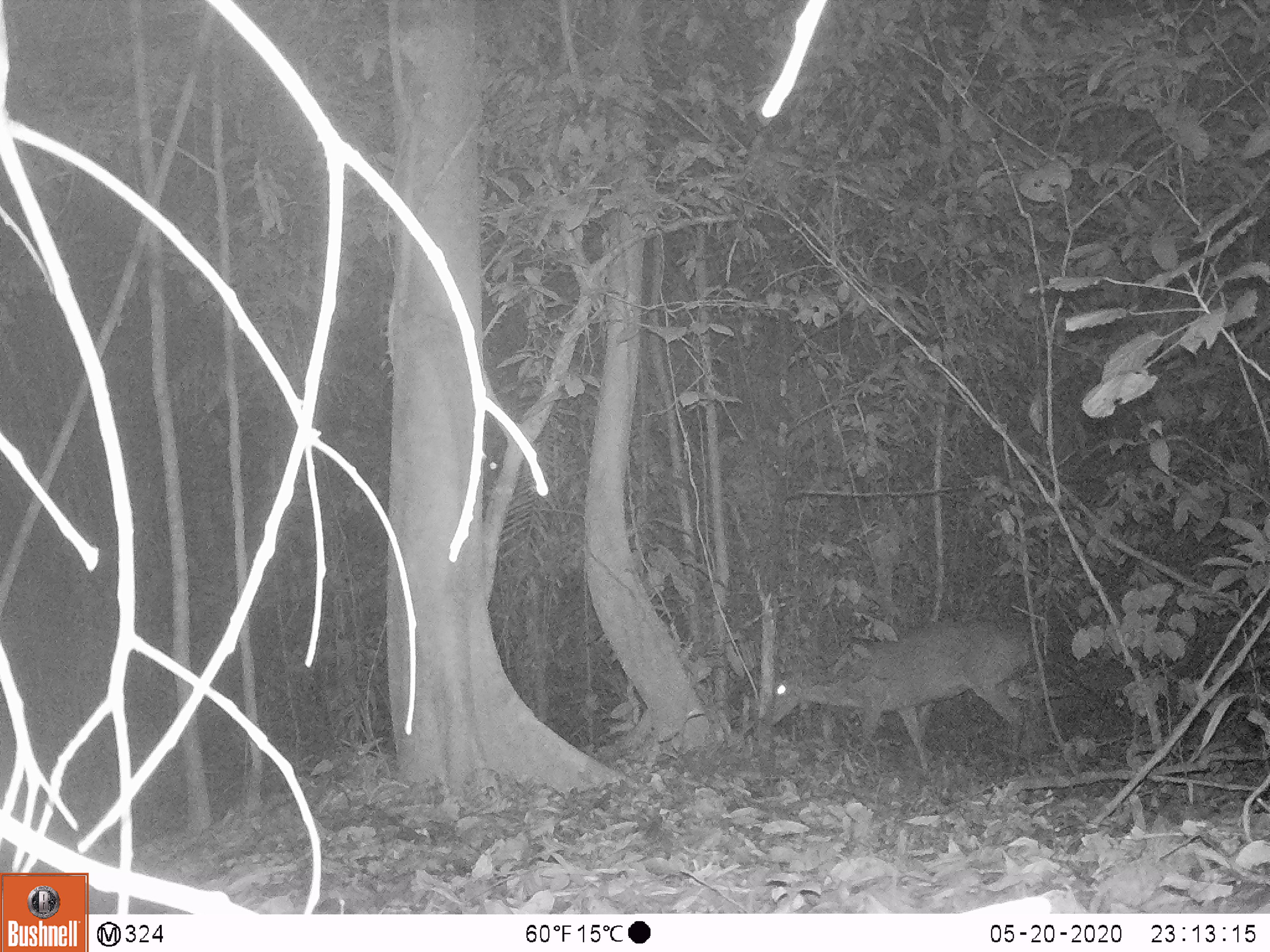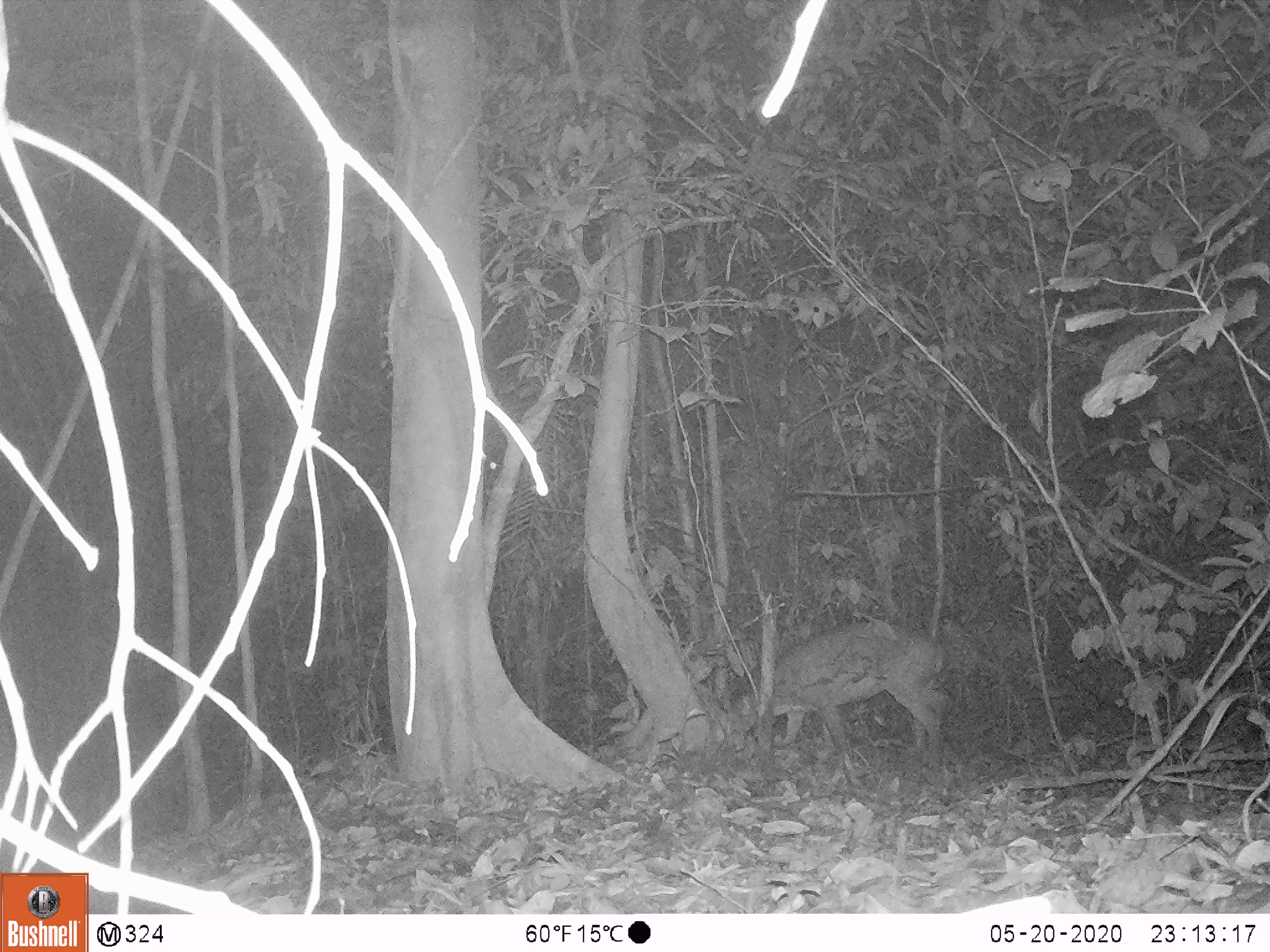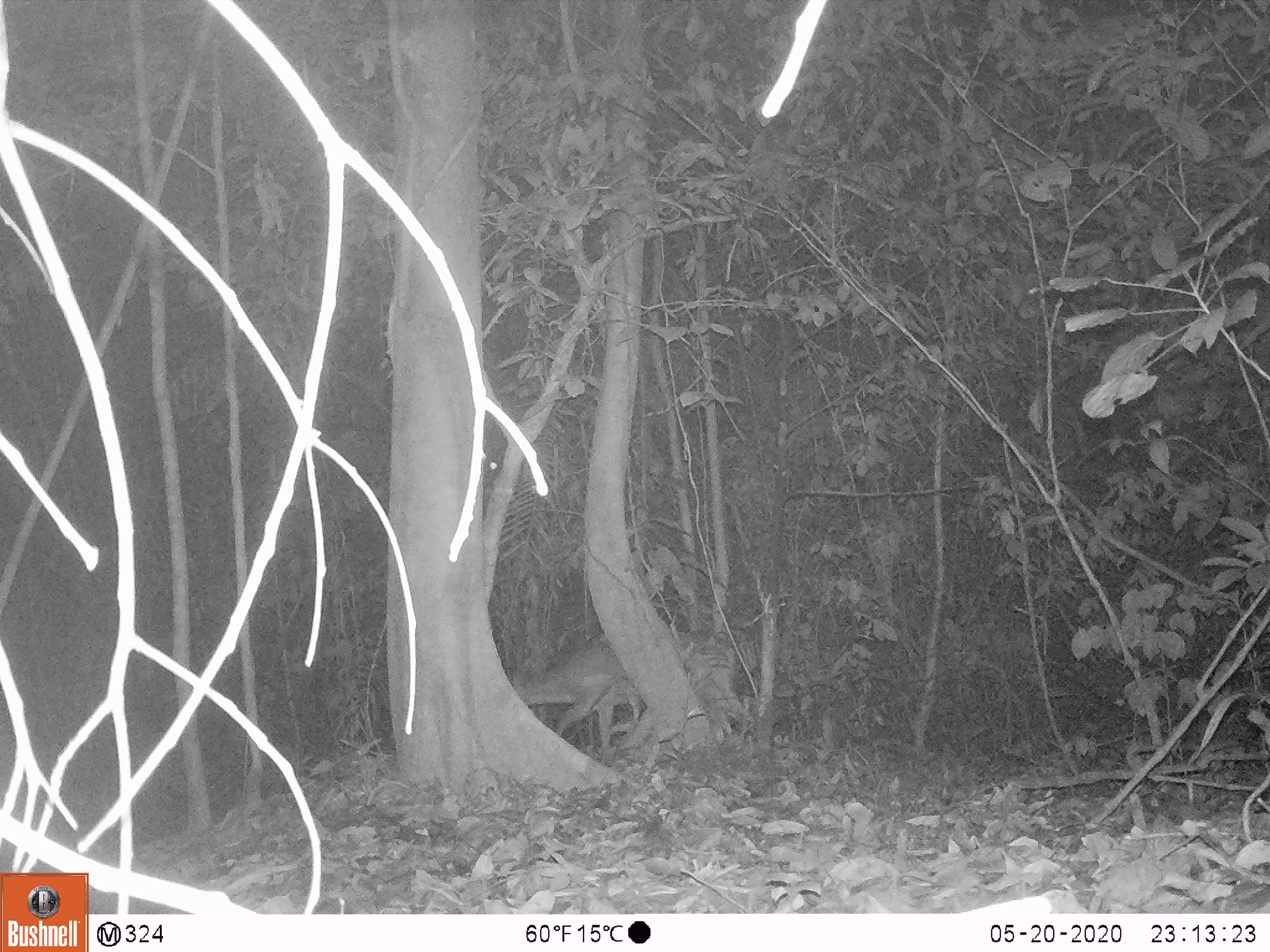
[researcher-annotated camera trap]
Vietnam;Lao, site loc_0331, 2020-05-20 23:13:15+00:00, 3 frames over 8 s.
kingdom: Animalia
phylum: Chordata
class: Mammalia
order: Artiodactyla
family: Cervidae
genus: Muntiacus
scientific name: Muntiacus vuquangensis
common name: large-antlered muntjac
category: large antlered muntjac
Large antlered muntjac (large-antlered muntjac) (Muntiacus vuquangensis). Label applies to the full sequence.